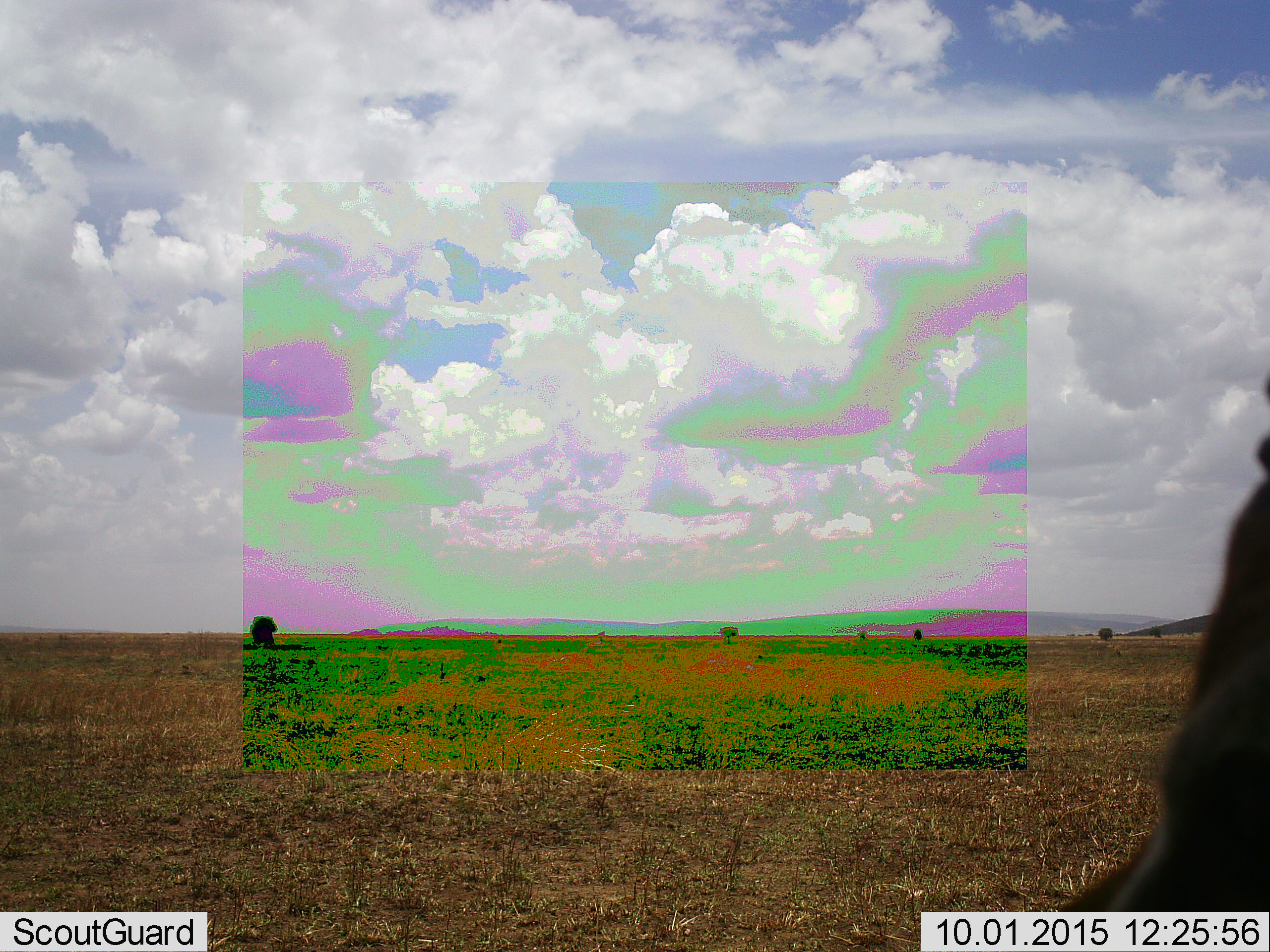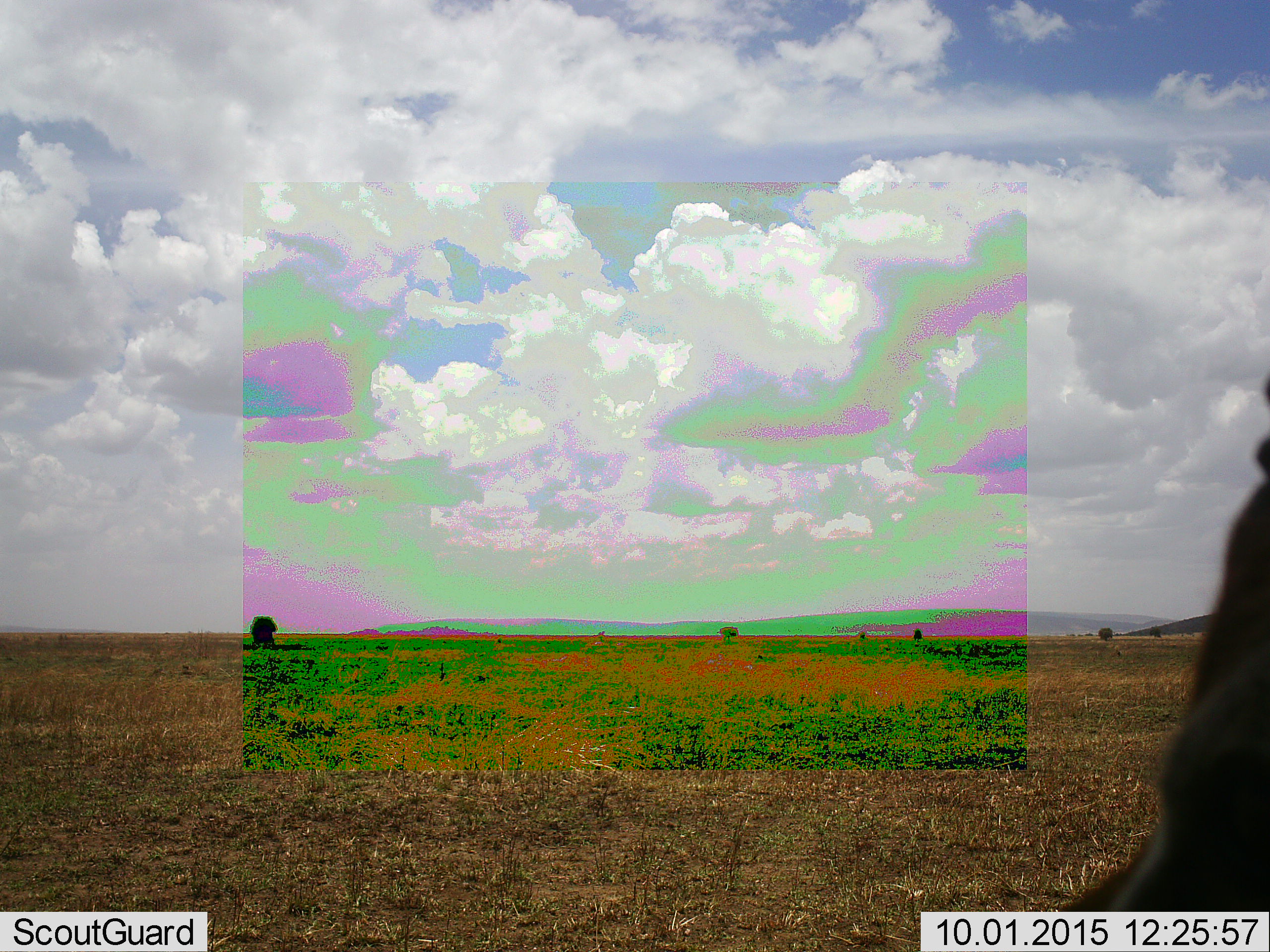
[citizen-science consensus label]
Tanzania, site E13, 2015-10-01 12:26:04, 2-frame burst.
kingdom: Animalia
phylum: Chordata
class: Mammalia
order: Artiodactyla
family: Bovidae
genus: Eudorcas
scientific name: Eudorcas thomsonii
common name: thomson's gazelle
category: gazellethomsons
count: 1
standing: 100%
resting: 0%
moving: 0%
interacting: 0%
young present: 0%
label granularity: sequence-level